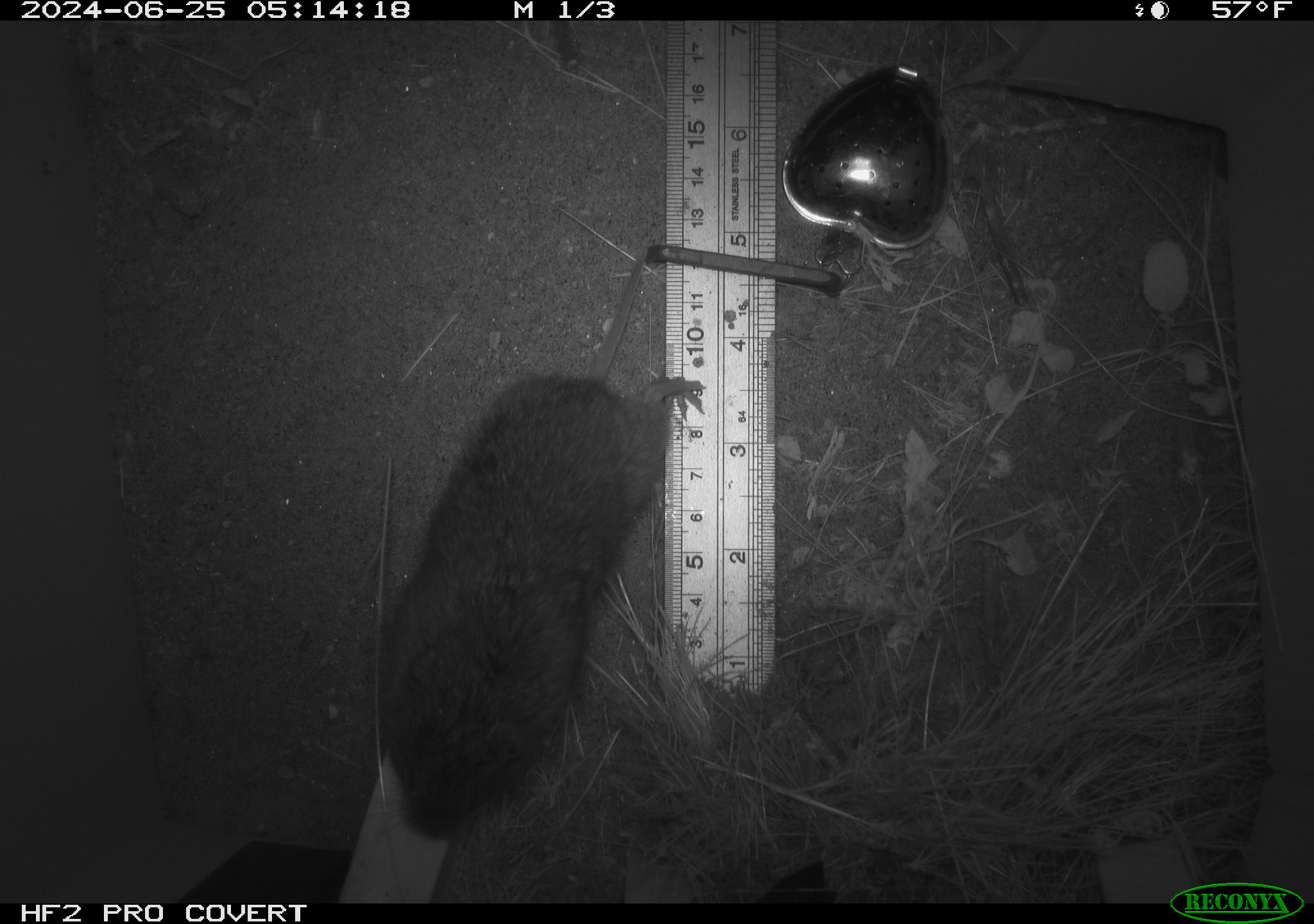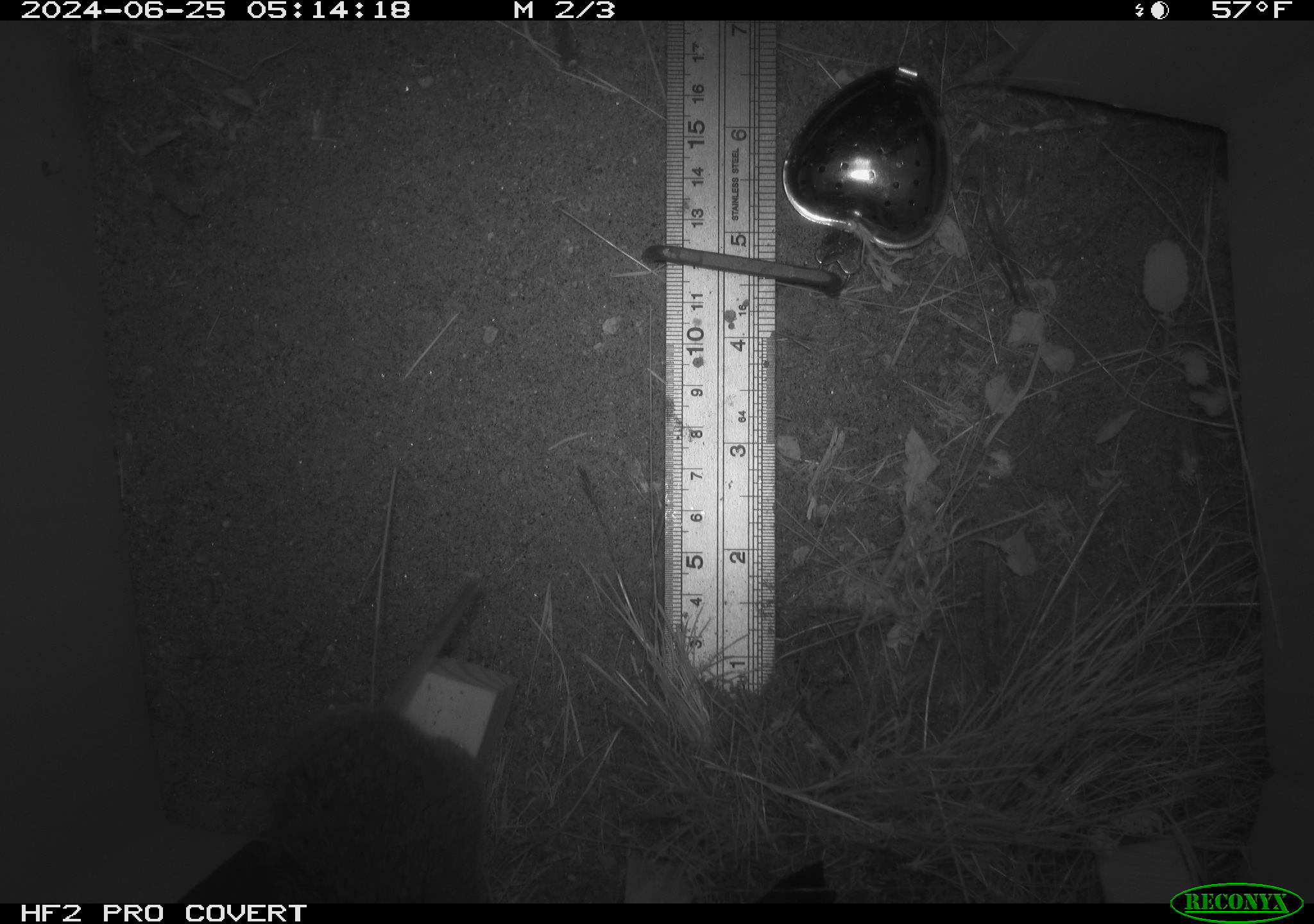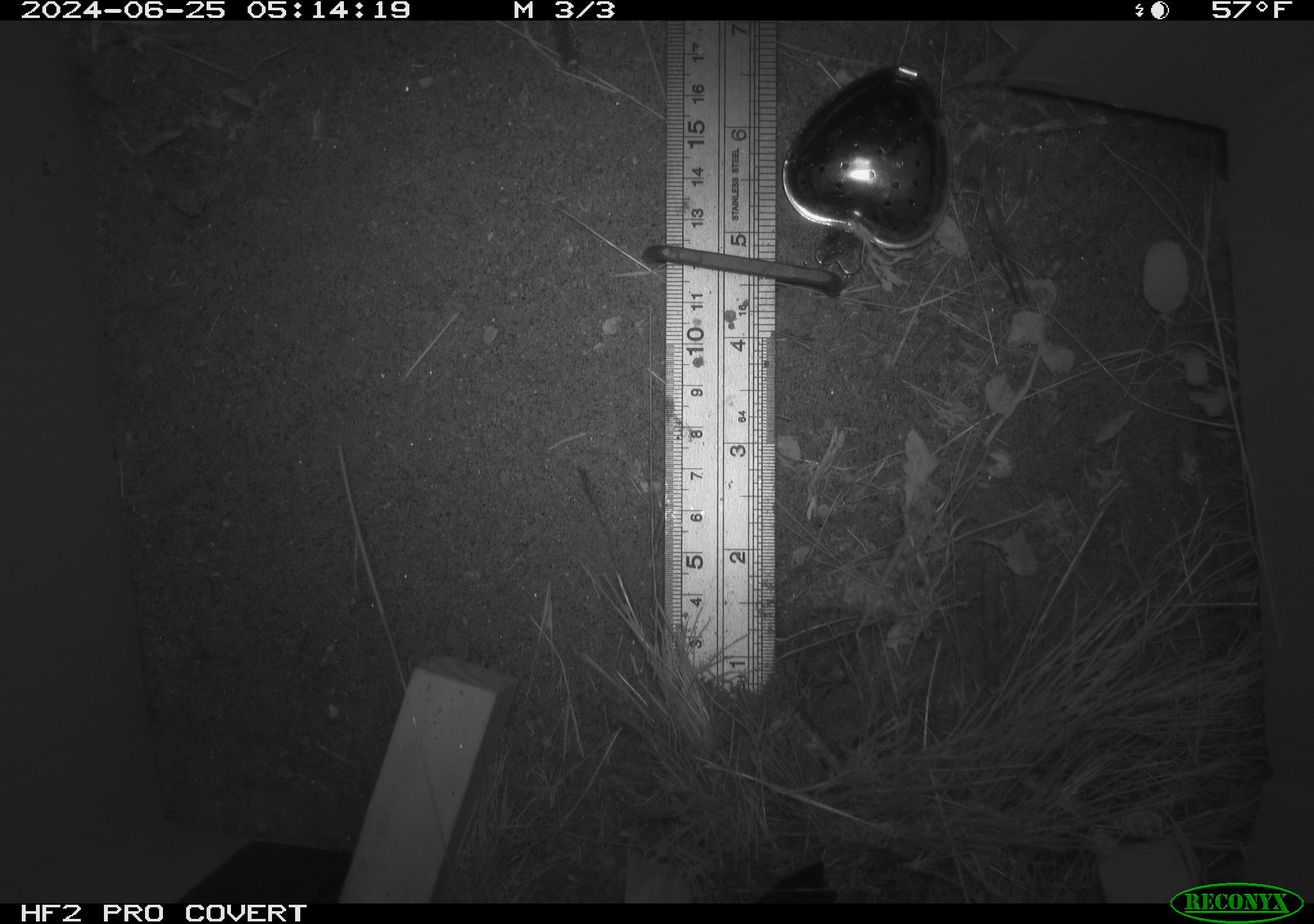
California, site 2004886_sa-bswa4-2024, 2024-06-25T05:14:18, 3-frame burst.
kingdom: Animalia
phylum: Chordata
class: Mammalia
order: Rodentia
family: Cricetidae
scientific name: Arvicolinae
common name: voles, lemmings, and muskrats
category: arvicolinae subfamily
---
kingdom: Animalia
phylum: Chordata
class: Mammalia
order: Rodentia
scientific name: Rodentia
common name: rodent